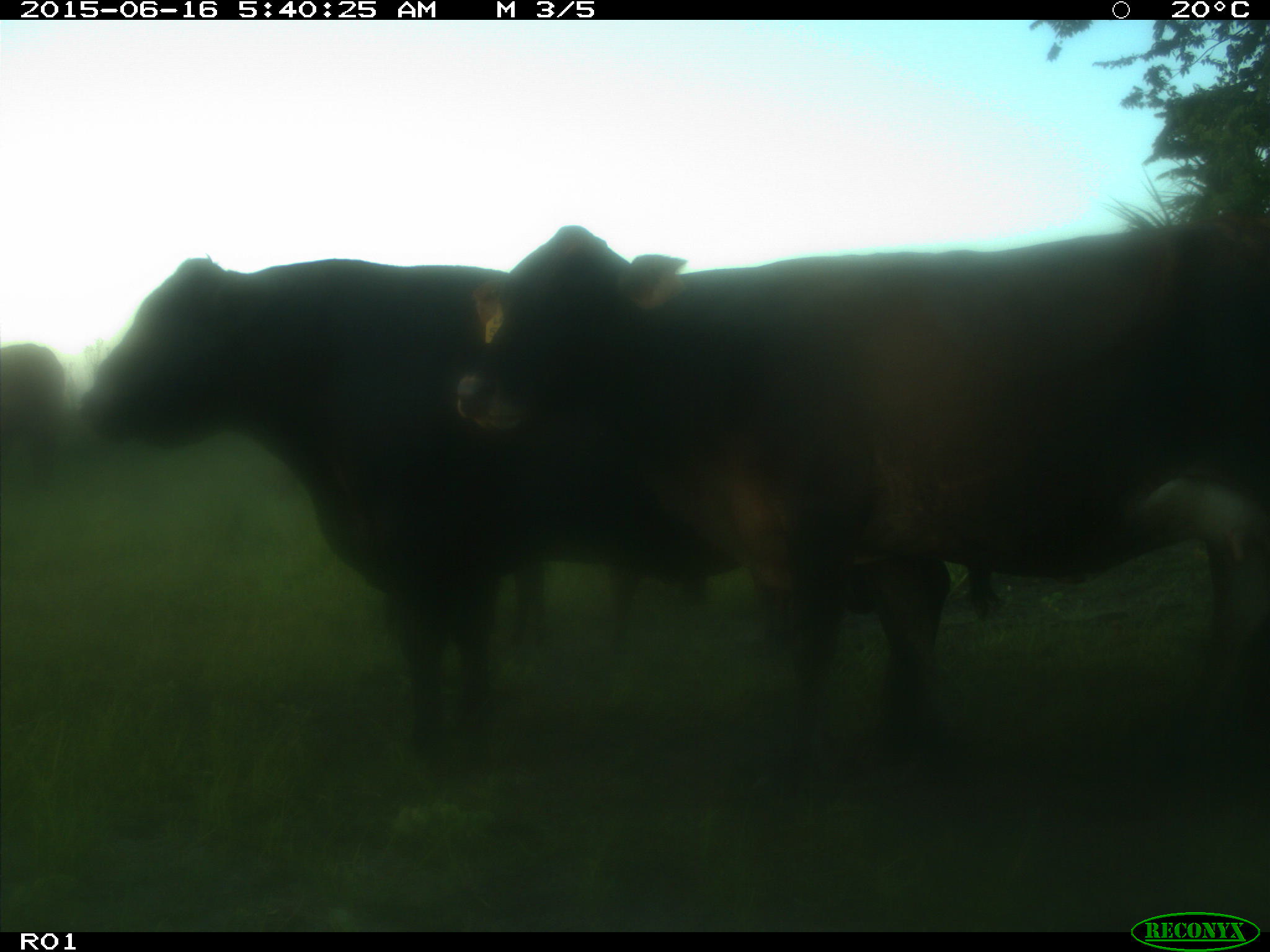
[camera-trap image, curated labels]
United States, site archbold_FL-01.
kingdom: Animalia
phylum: Chordata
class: Mammalia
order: Artiodactyla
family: Bovidae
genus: Bos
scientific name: Bos taurus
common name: domestic cow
Bos taurus (domestic cow).